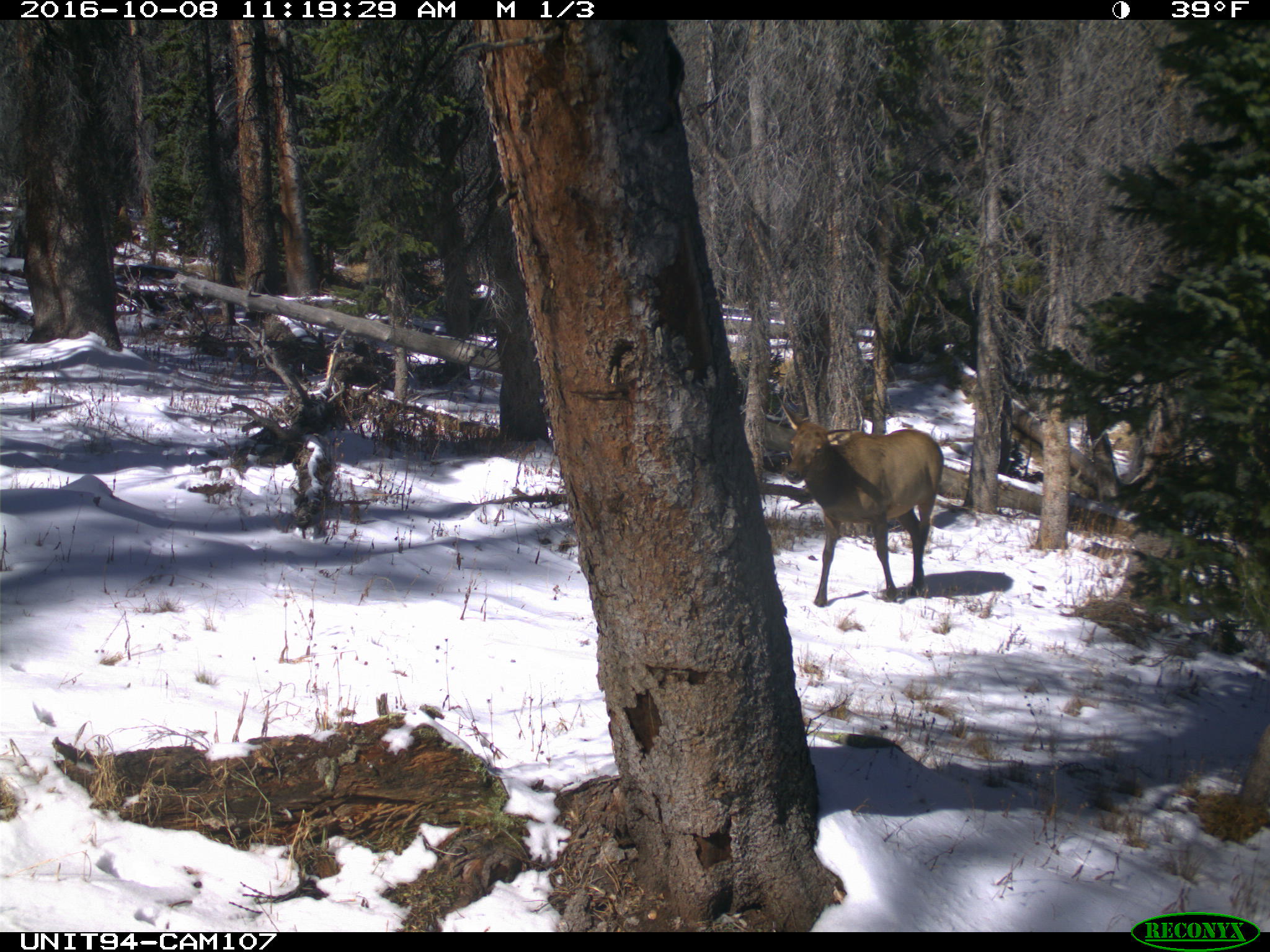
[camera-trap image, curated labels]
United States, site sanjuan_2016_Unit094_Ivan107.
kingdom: Animalia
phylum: Chordata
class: Mammalia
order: Artiodactyla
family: Cervidae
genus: Cervus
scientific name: Cervus elaphus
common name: red deer